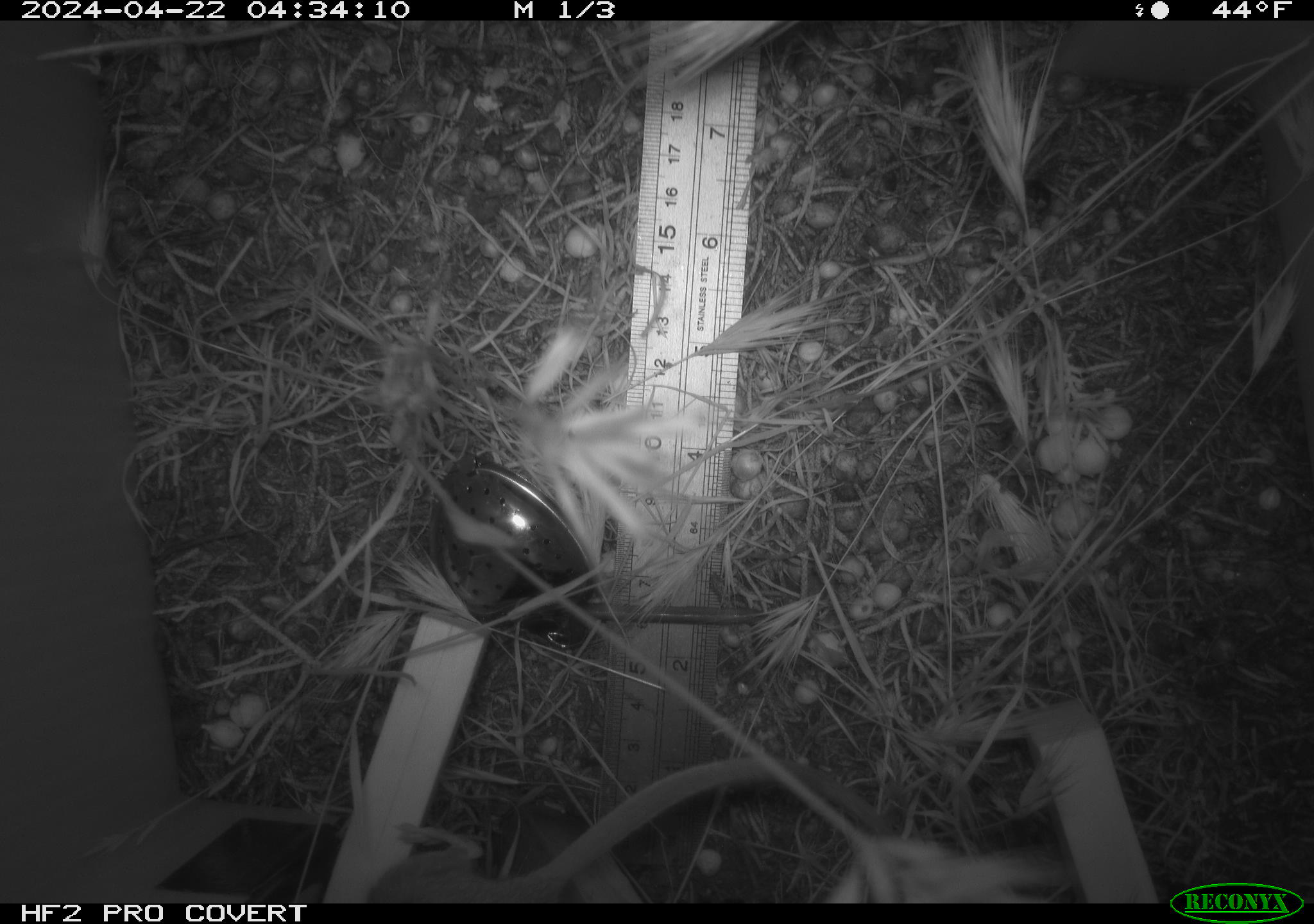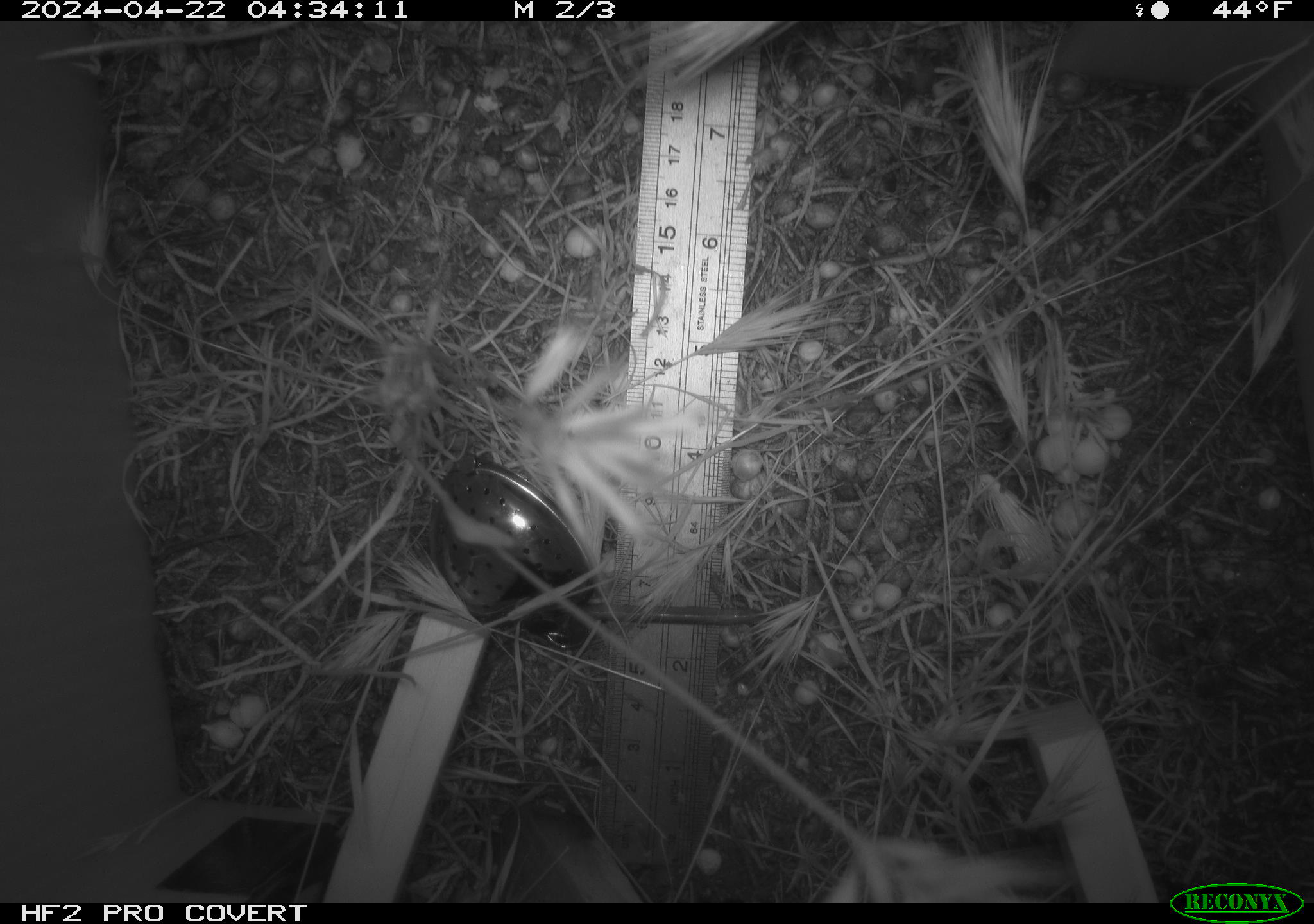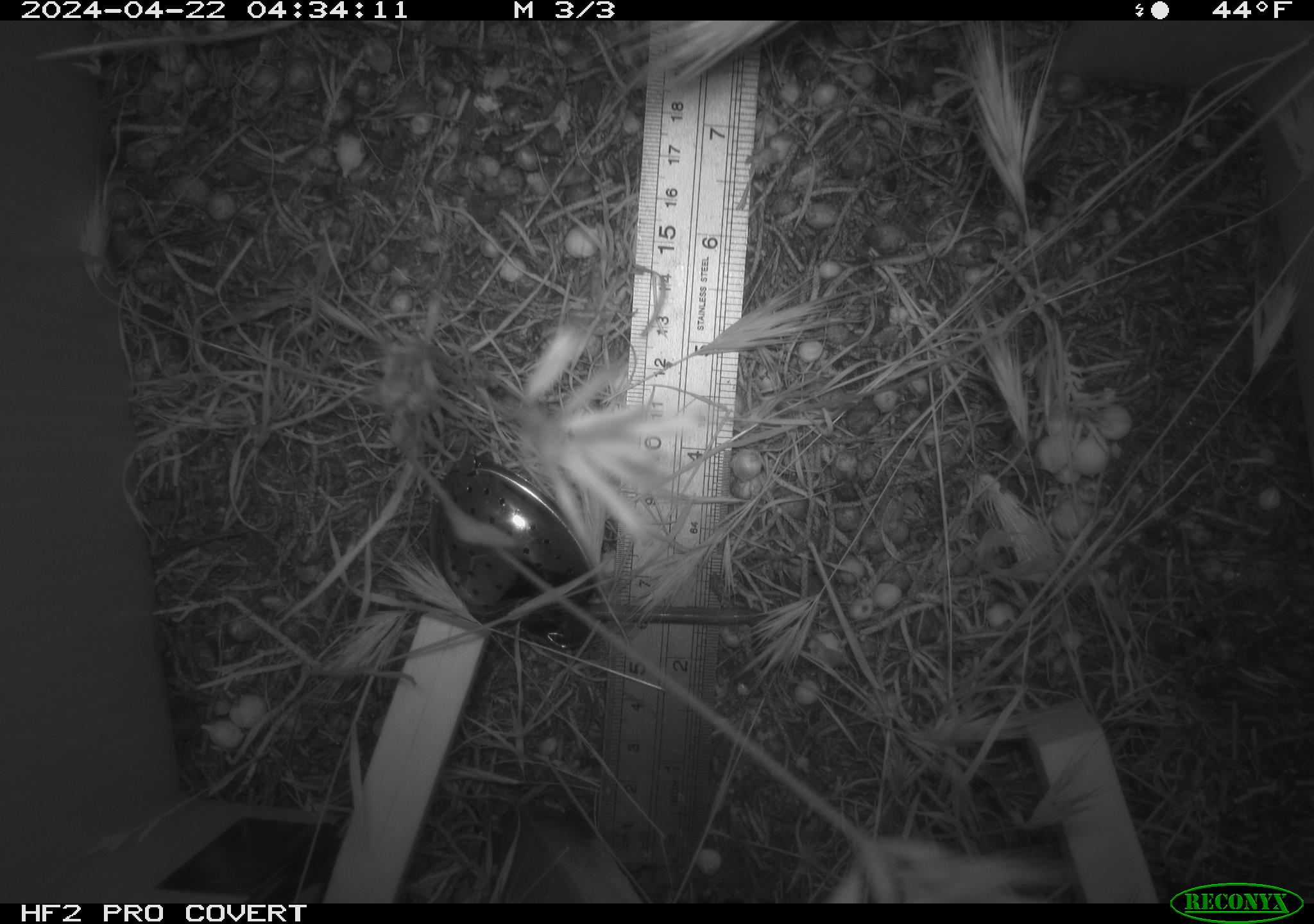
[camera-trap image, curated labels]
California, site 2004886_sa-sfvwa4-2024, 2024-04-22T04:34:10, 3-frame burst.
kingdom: Animalia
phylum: Chordata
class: Mammalia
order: Rodentia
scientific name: Rodentia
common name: mouse species